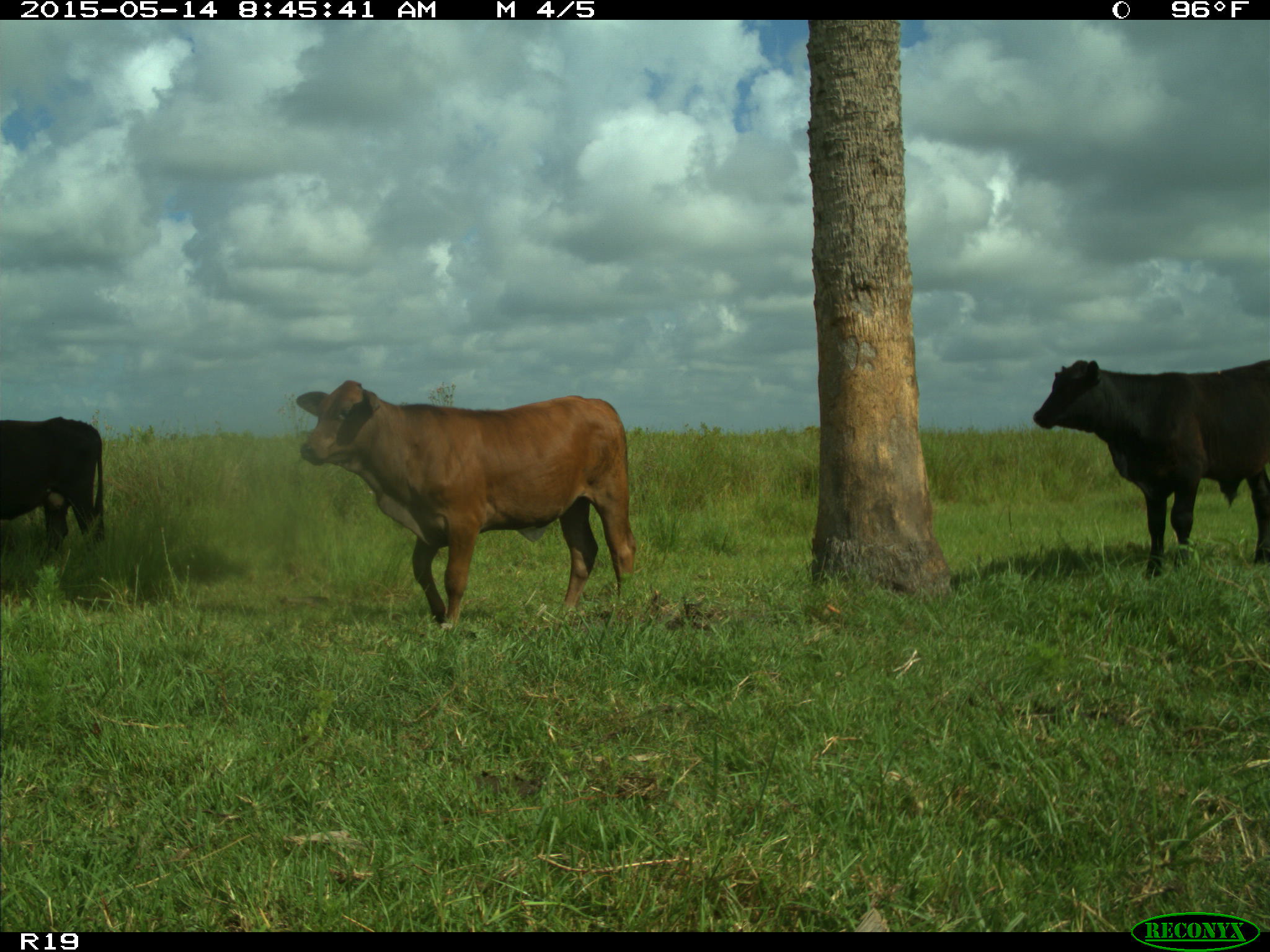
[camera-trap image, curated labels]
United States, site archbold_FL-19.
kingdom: Animalia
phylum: Chordata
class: Mammalia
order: Artiodactyla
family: Bovidae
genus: Bos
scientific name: Bos taurus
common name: domestic cow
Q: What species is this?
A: Bos taurus (domestic cow).